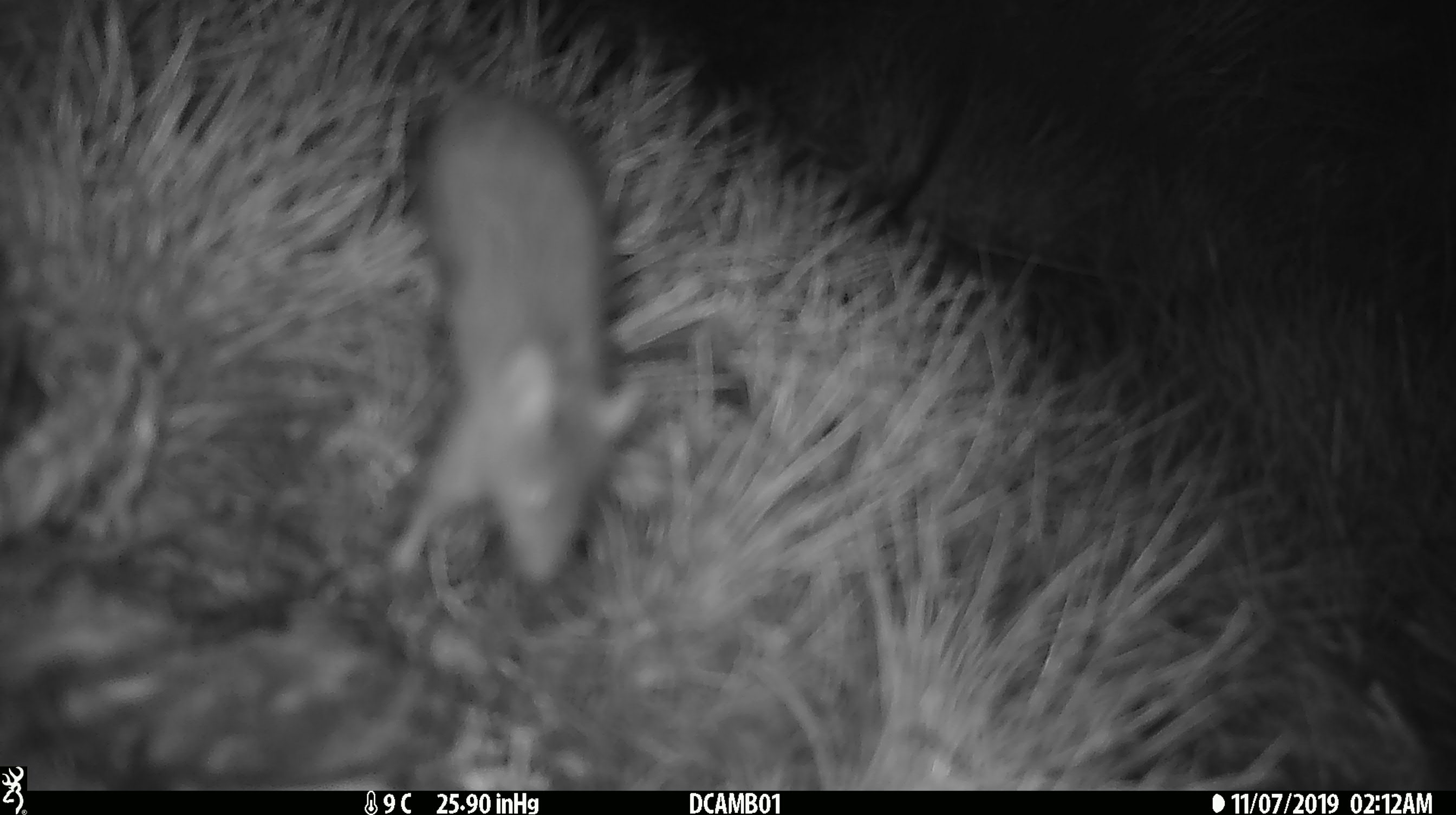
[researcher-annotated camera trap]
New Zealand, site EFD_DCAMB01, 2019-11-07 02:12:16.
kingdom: Animalia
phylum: Chordata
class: Mammalia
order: Rodentia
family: Muridae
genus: Mus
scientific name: Mus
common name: mouse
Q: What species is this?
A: Mouse (Mus).